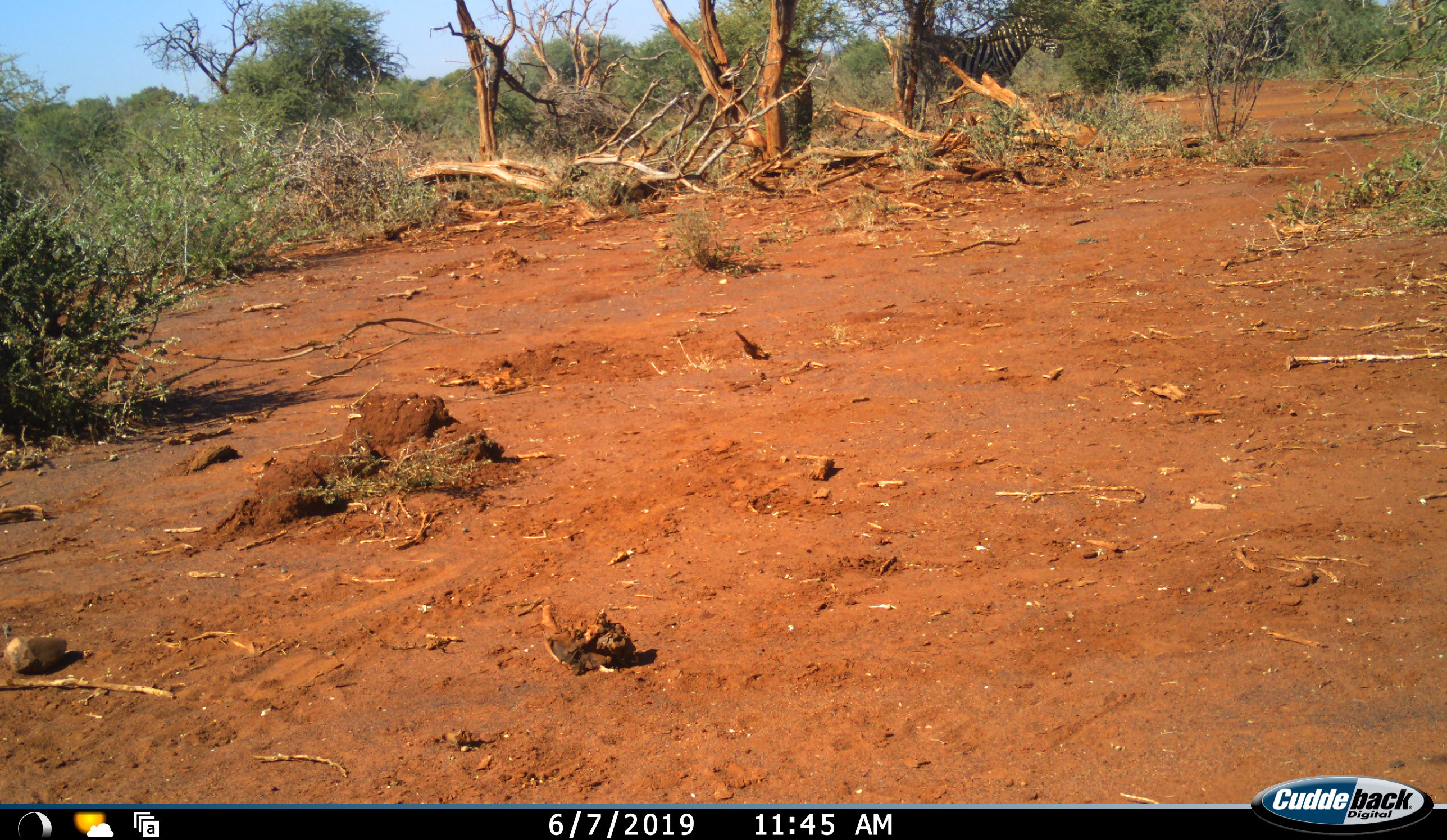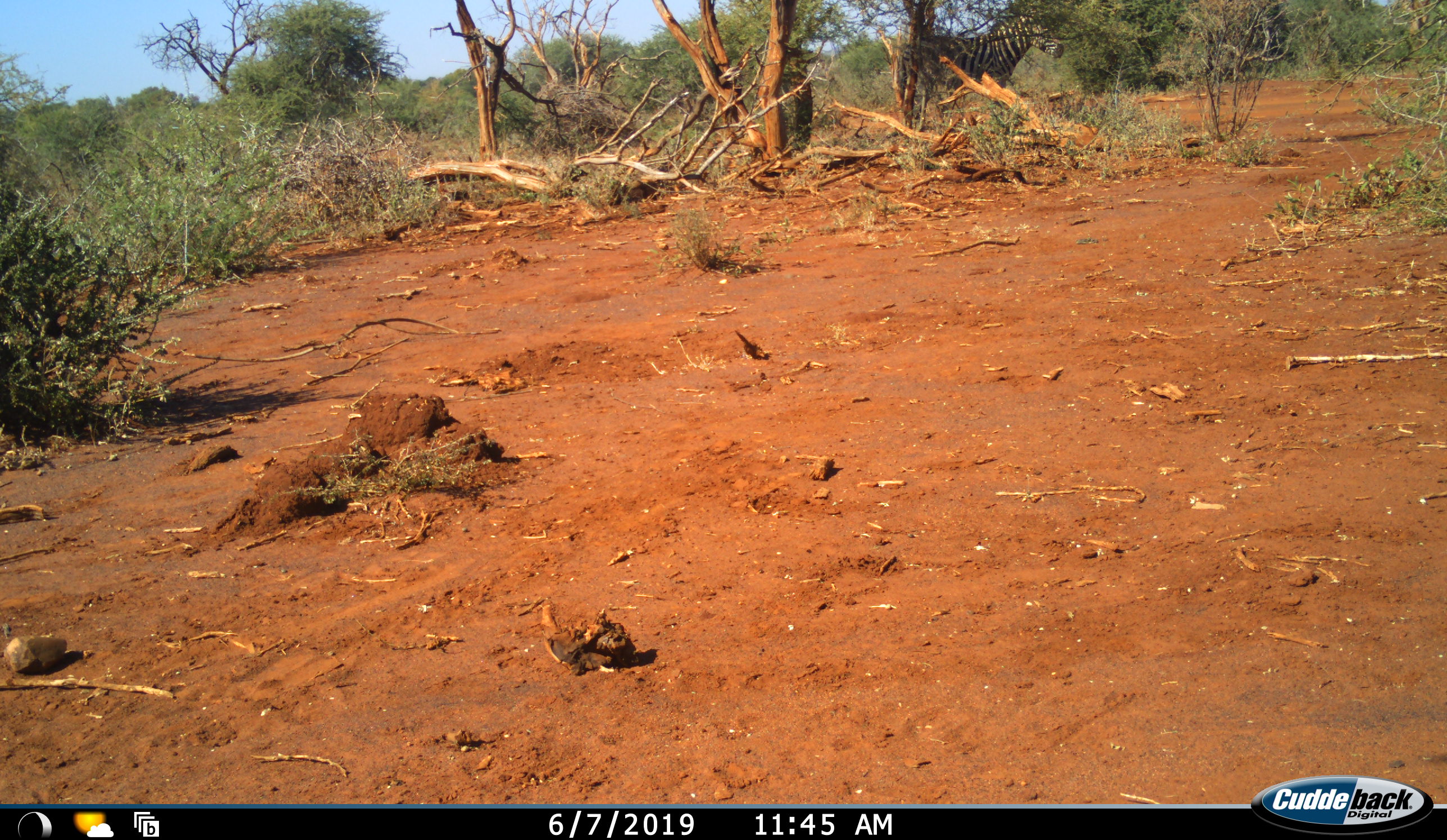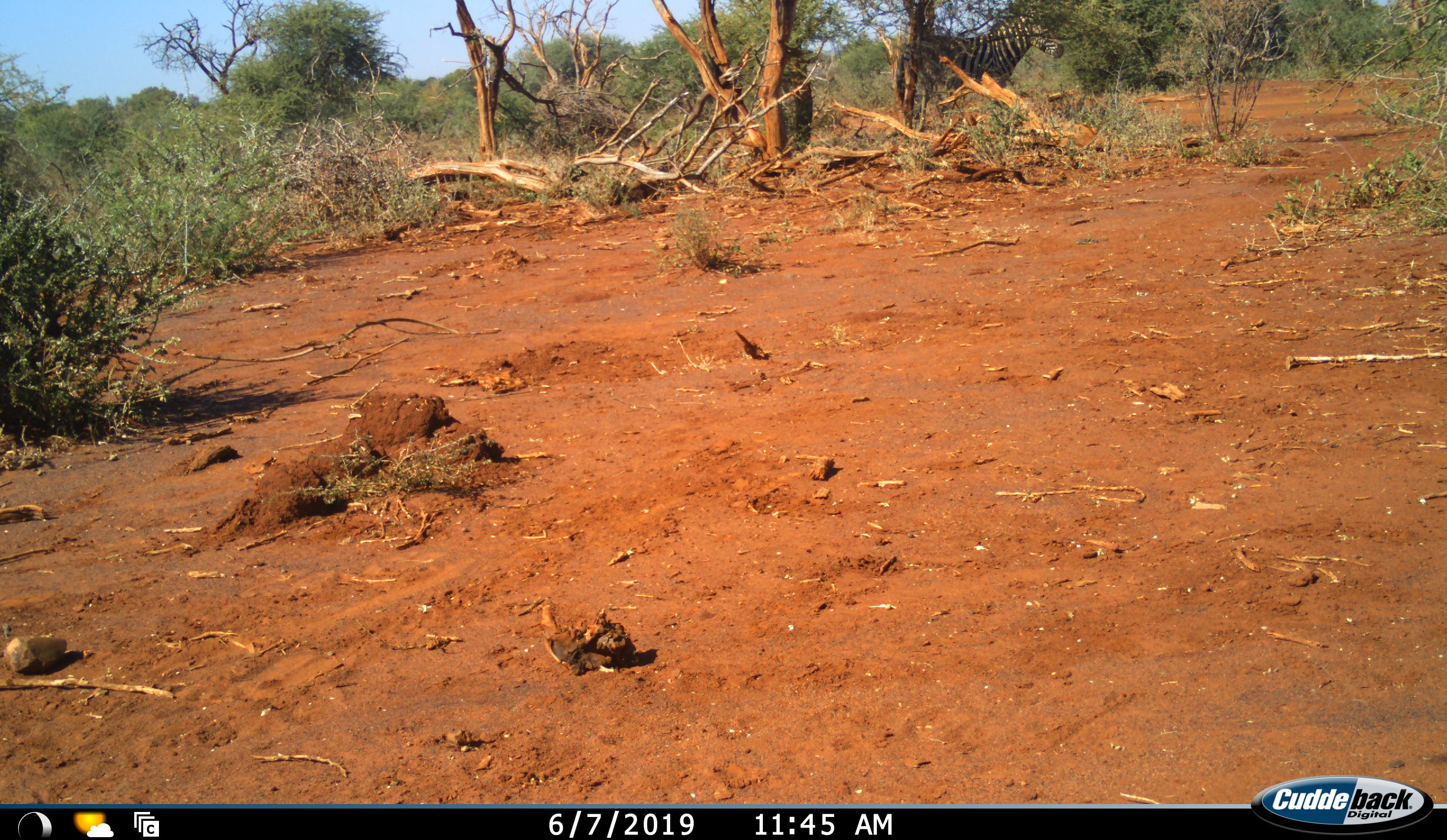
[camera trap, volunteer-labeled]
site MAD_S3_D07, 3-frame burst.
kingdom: Animalia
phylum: Chordata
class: Mammalia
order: Perissodactyla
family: Equidae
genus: Equus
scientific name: Equus quagga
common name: plains zebra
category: zebraplains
Zebraplains (plains zebra) (Equus quagga), count 1. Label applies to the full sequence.